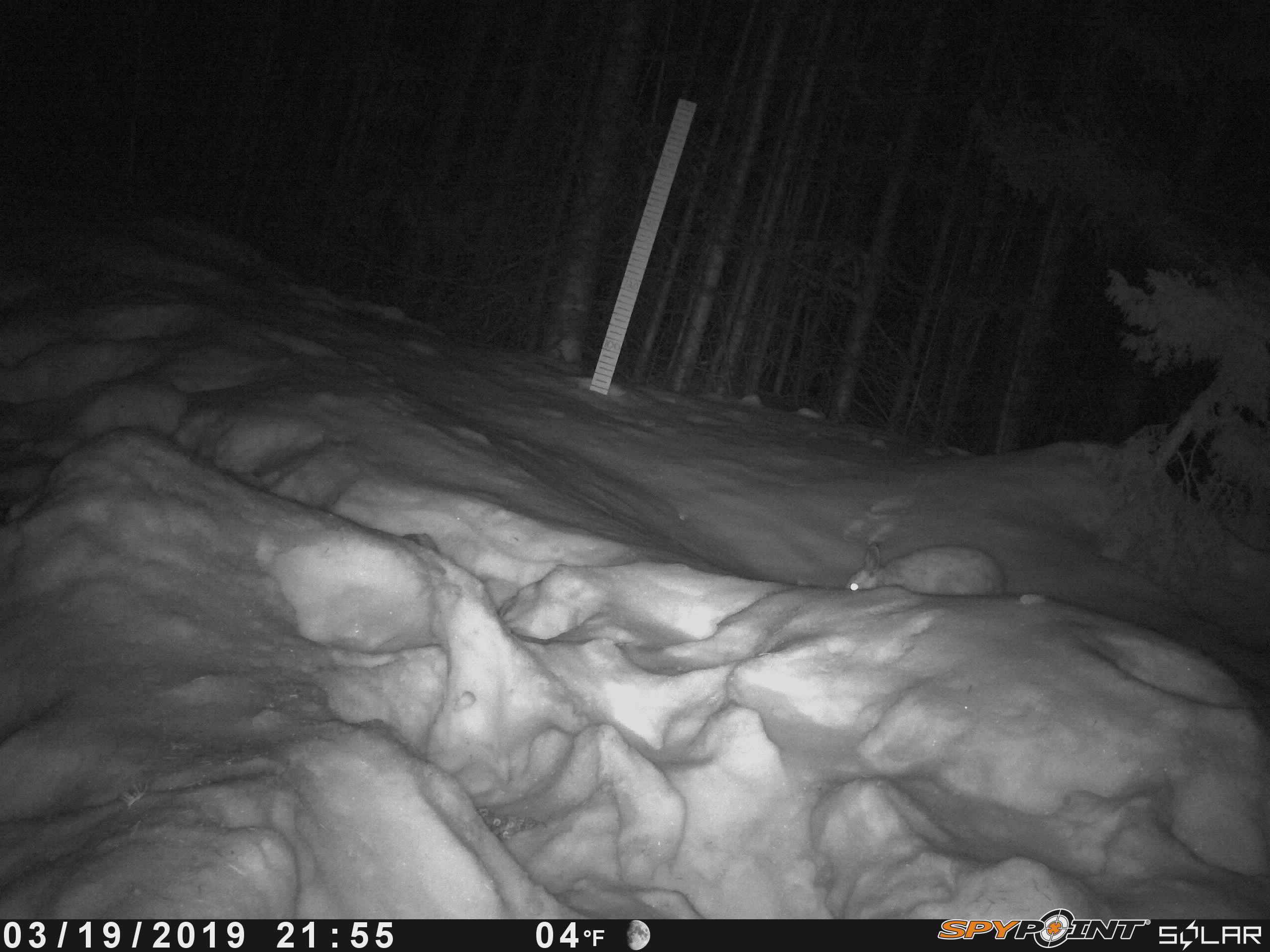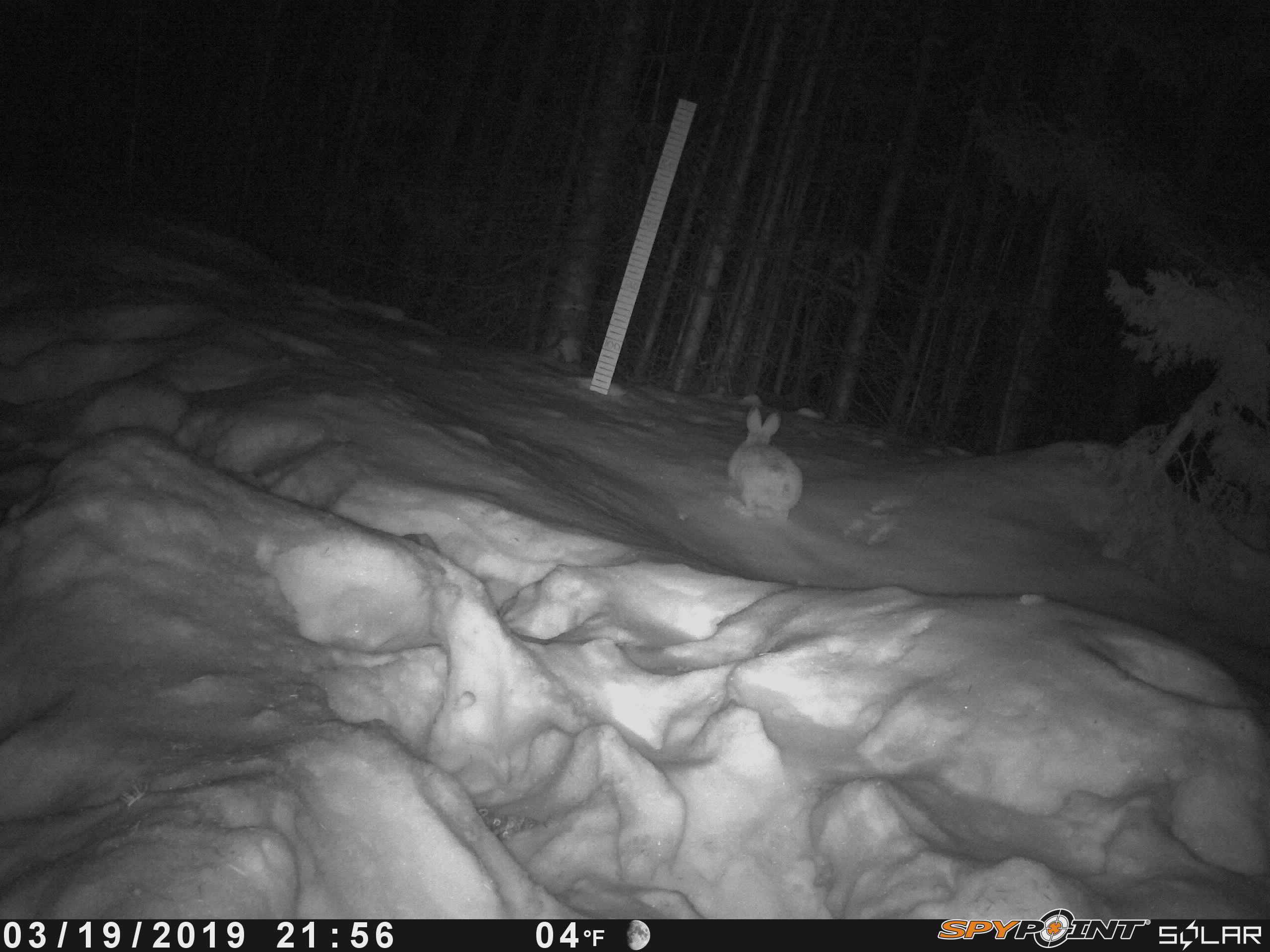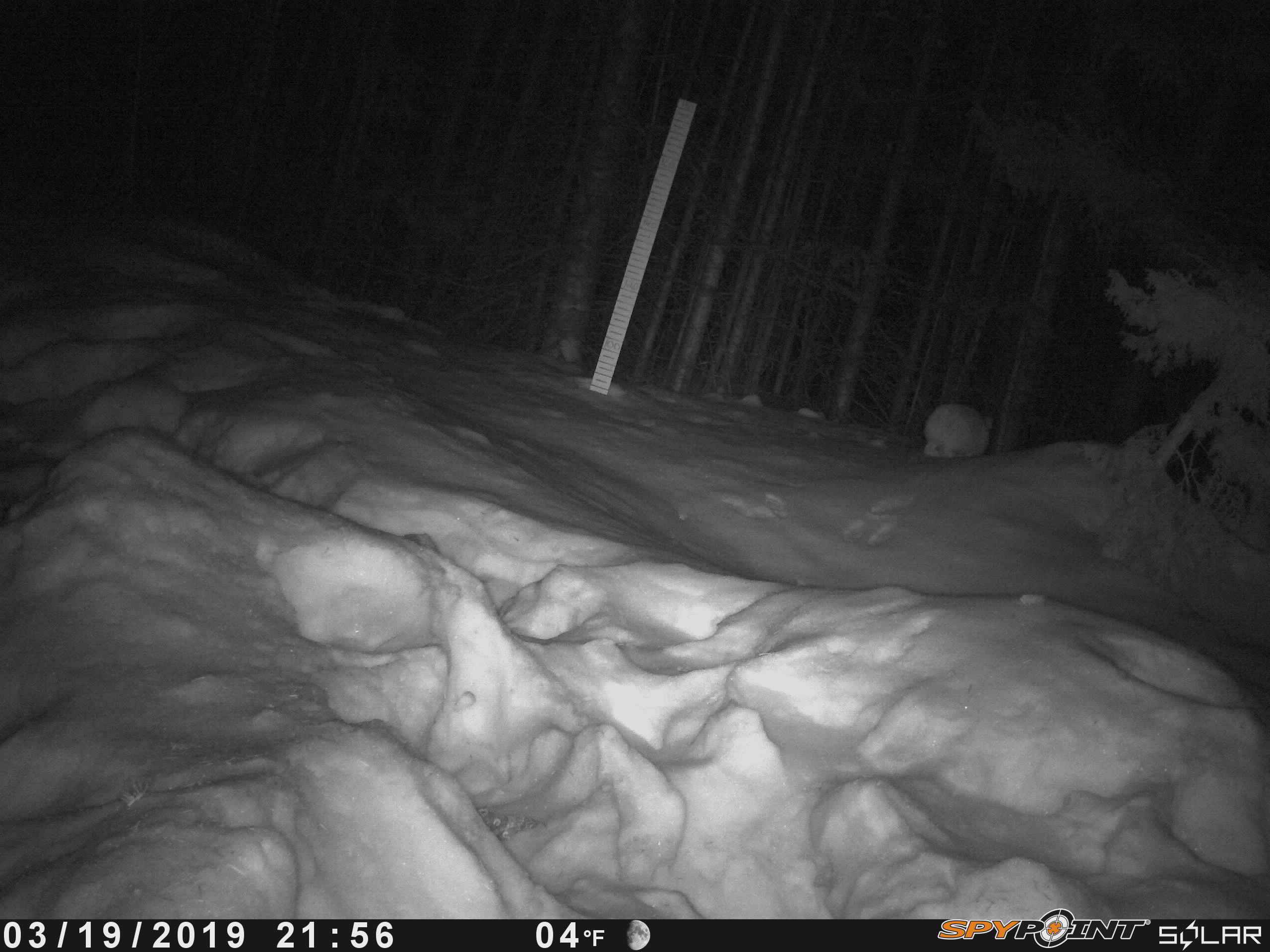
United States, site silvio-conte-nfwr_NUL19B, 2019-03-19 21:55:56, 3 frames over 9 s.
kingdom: Animalia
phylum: Chordata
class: Mammalia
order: Lagomorpha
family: Leporidae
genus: Lepus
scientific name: Lepus americanus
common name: snowshoe hare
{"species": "snowshoe hare (Lepus americanus)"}